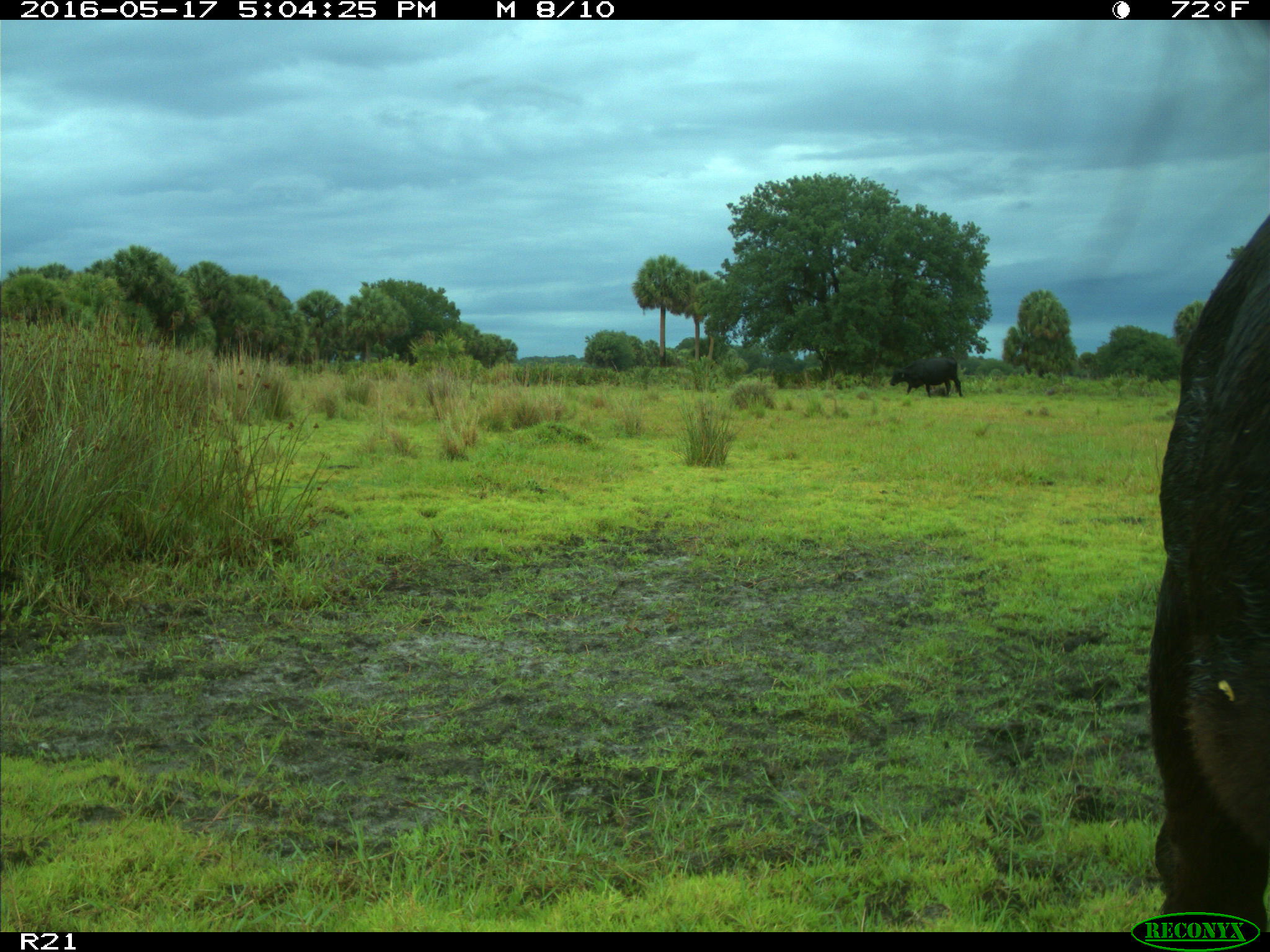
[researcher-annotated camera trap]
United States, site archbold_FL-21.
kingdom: Animalia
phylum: Chordata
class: Mammalia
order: Artiodactyla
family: Bovidae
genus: Bos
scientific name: Bos taurus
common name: domestic cow